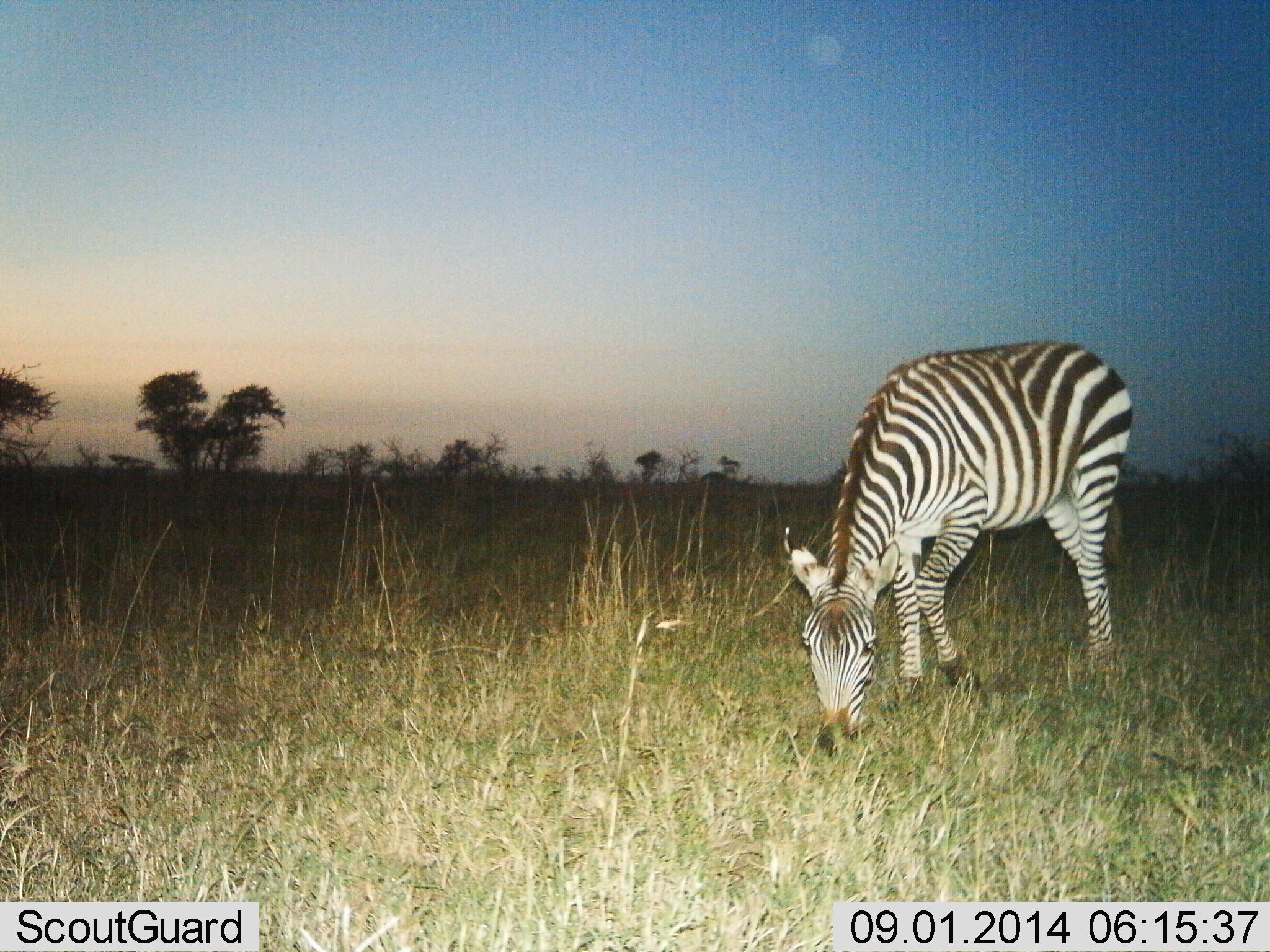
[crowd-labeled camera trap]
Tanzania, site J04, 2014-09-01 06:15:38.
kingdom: Animalia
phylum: Chordata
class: Mammalia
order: Perissodactyla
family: Equidae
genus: Equus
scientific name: Equus quagga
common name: plains zebra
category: zebra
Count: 1.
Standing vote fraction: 20%.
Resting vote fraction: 0%.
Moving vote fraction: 0%.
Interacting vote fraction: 0%.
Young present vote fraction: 0%.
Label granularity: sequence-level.